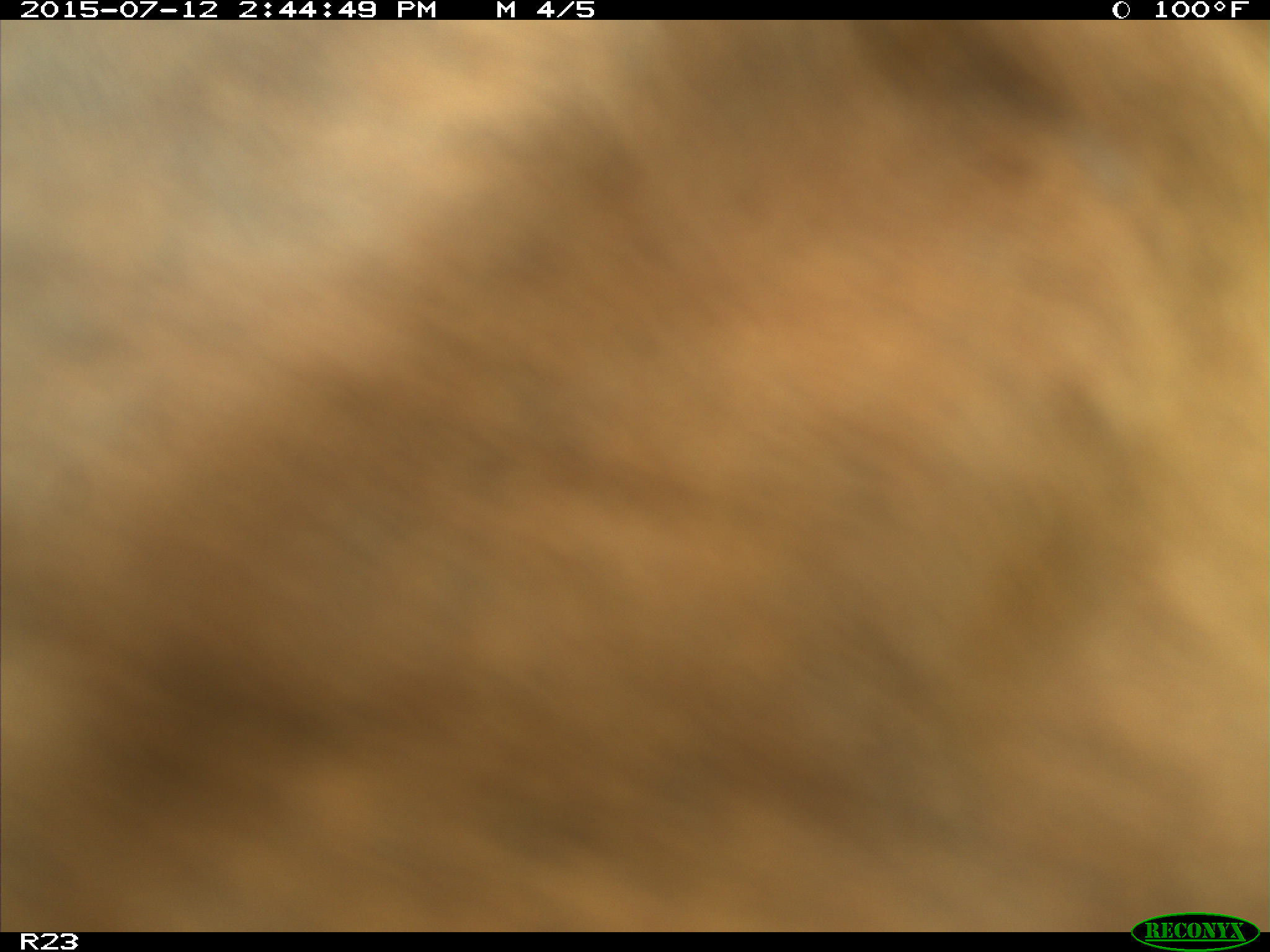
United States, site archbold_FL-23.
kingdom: Animalia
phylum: Chordata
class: Mammalia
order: Artiodactyla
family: Bovidae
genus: Bos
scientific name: Bos taurus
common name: domestic cow